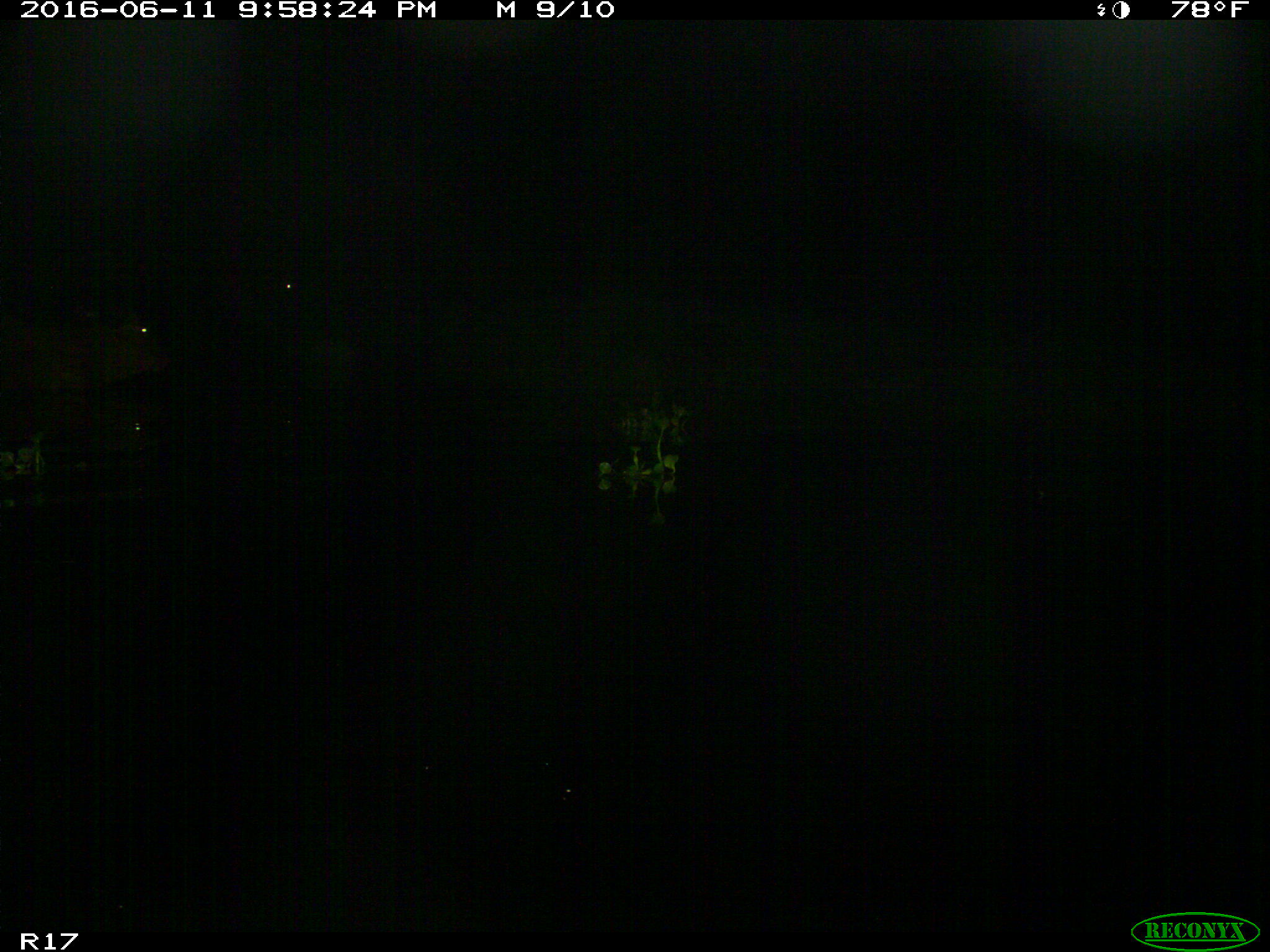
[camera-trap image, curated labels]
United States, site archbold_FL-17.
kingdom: Animalia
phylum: Chordata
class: Mammalia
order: Artiodactyla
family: Bovidae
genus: Bos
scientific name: Bos taurus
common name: domestic cow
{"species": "Bos taurus (domestic cow)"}